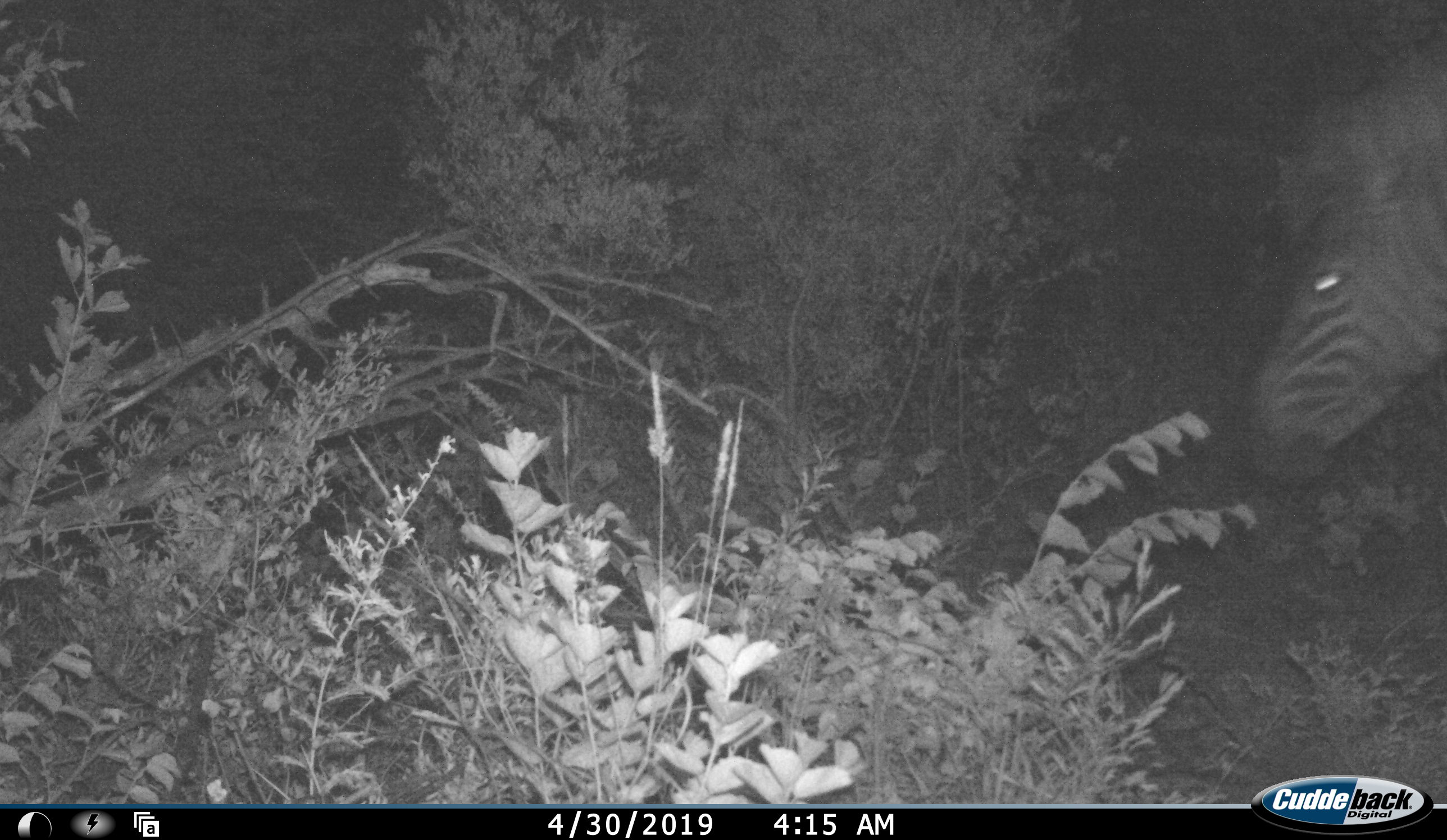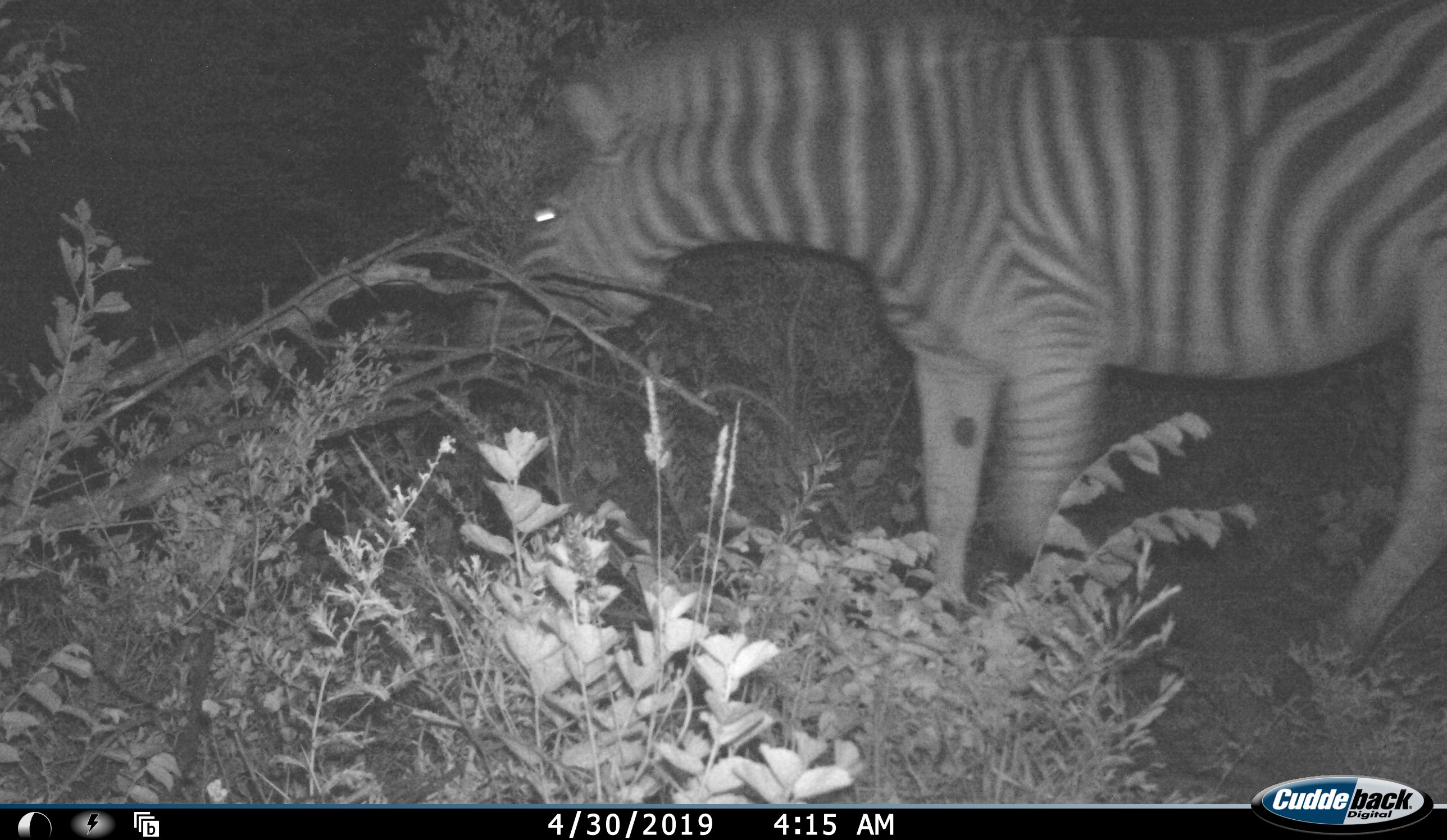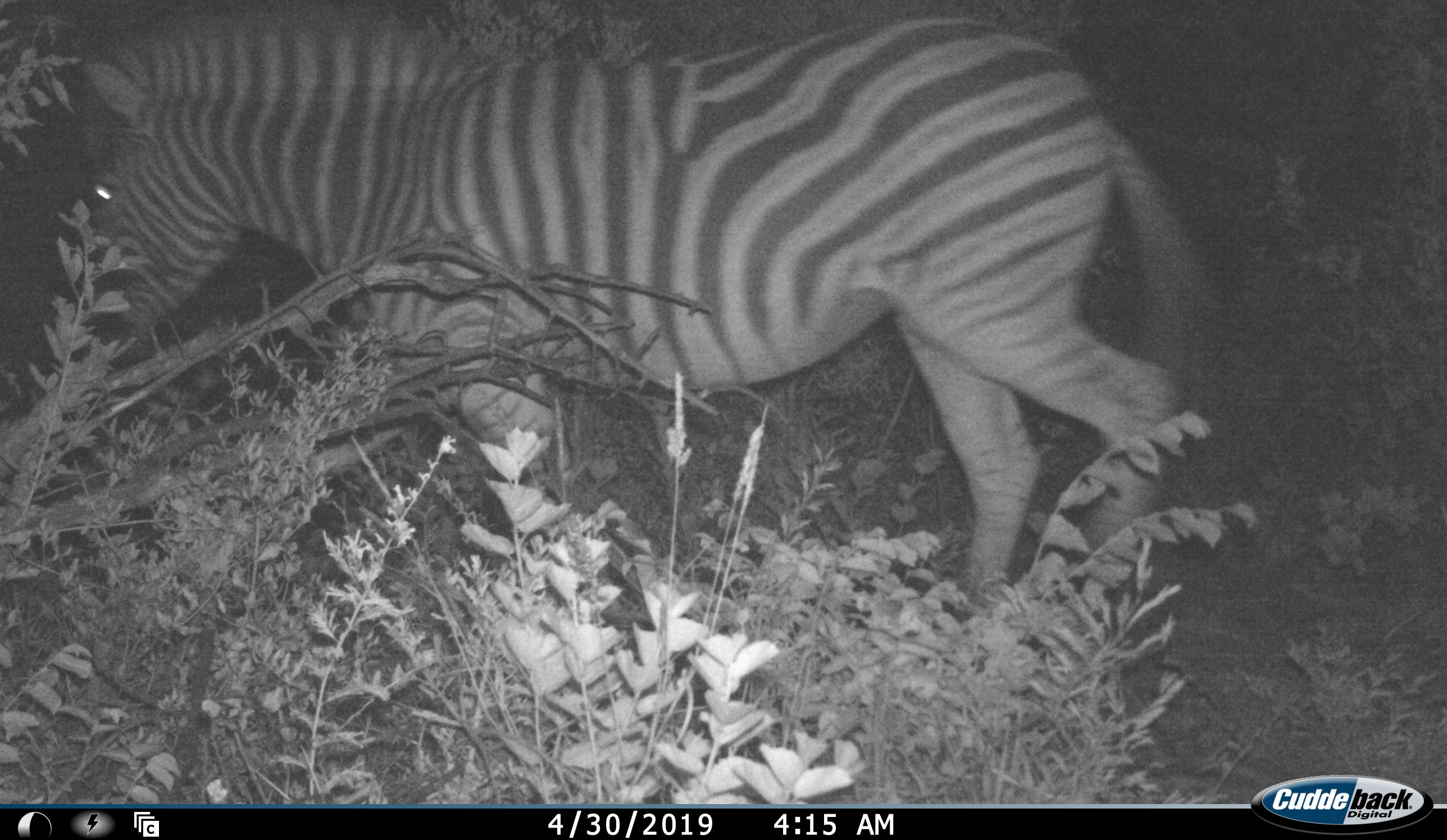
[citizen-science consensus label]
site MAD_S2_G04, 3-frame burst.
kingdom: Animalia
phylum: Chordata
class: Mammalia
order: Perissodactyla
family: Equidae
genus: Equus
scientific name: Equus quagga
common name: plains zebra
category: zebraplains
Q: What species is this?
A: Zebraplains (plains zebra) (Equus quagga).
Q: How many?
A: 1.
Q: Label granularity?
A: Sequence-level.